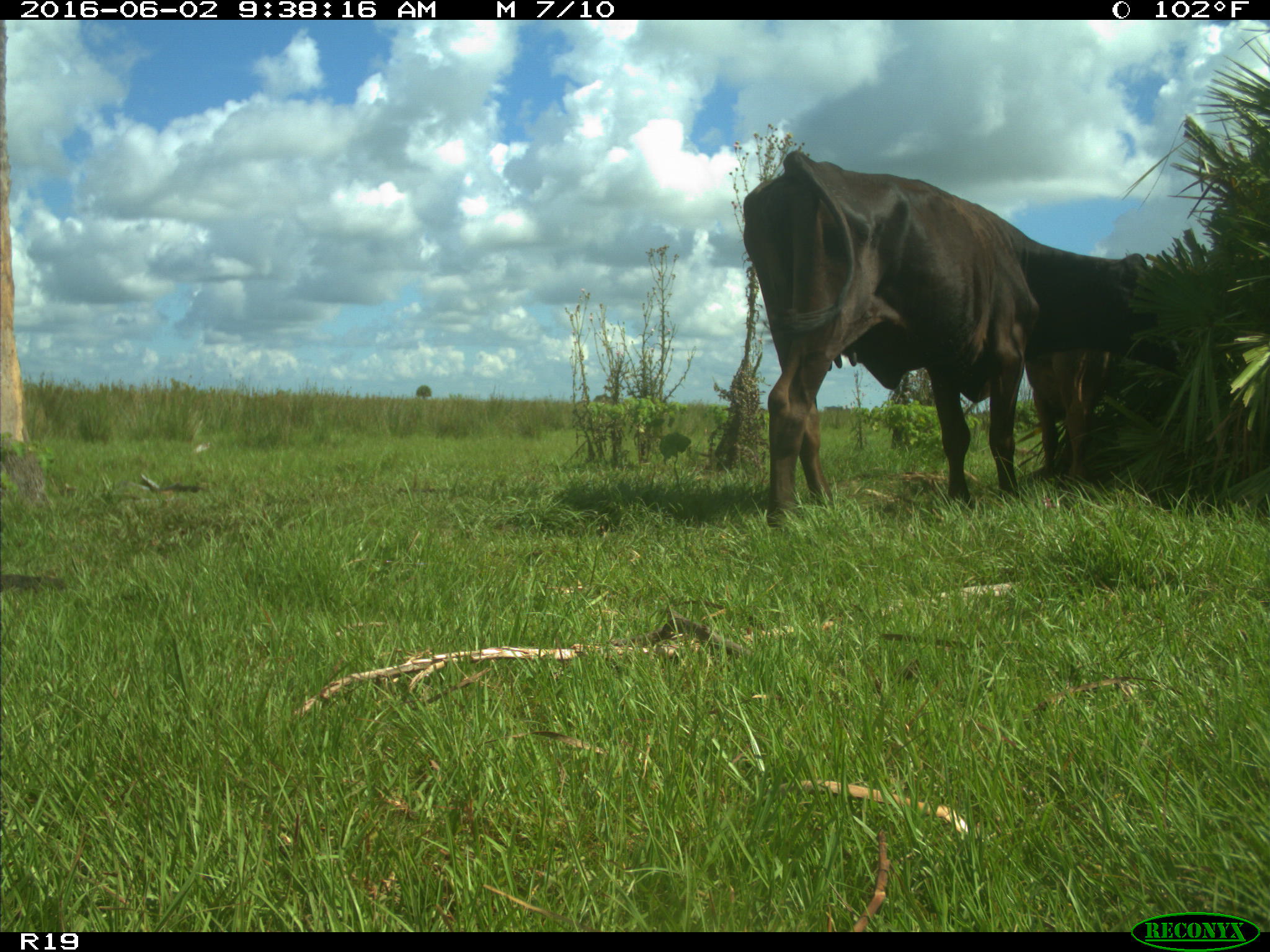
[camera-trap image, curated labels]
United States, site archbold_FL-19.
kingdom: Animalia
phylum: Chordata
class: Mammalia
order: Artiodactyla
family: Bovidae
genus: Bos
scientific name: Bos taurus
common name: domestic cow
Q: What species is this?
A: Bos taurus (domestic cow).